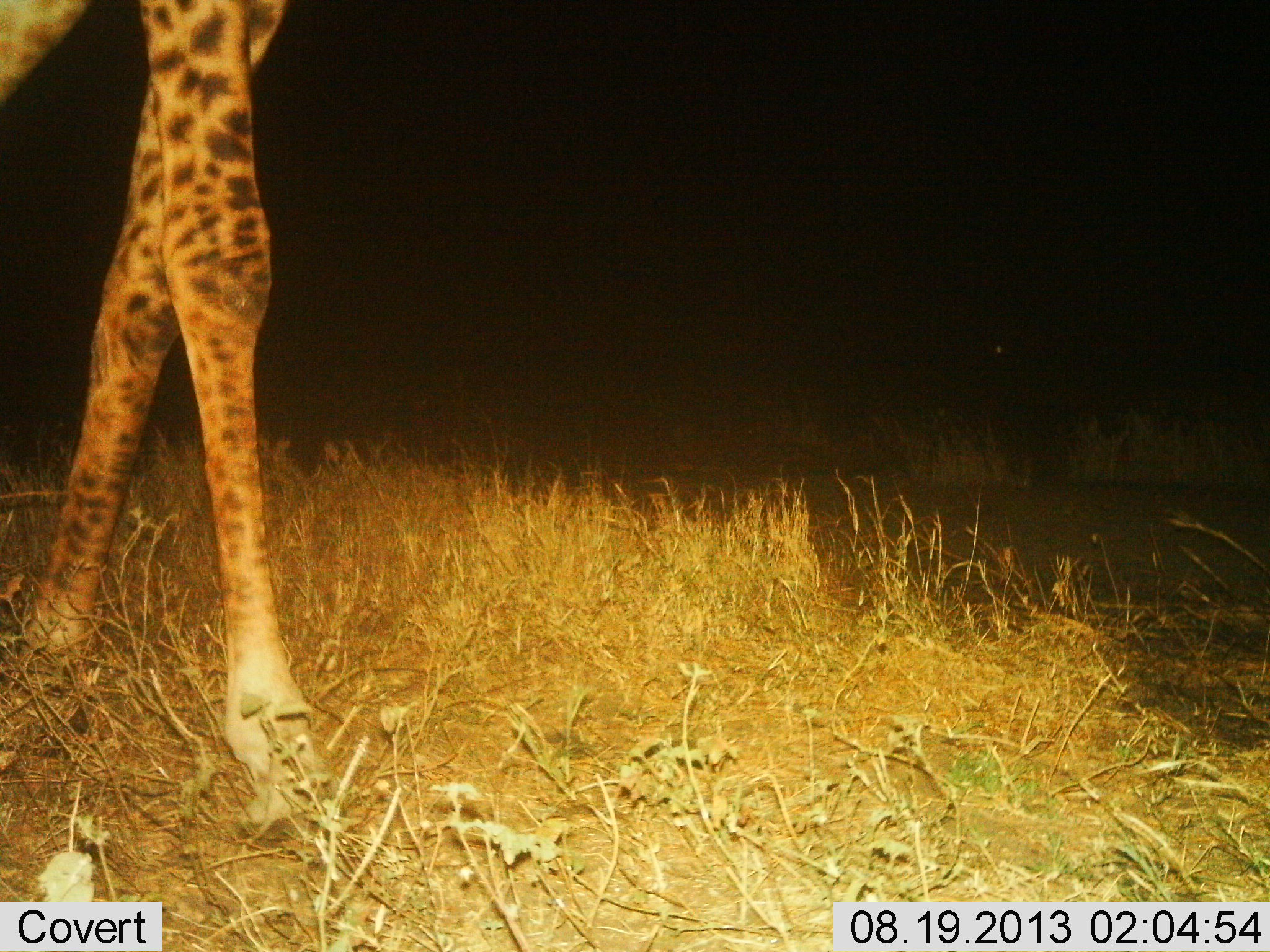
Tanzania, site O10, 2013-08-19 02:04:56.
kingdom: Animalia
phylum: Chordata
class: Mammalia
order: Artiodactyla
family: Giraffidae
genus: Giraffa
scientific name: Giraffa camelopardalis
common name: giraffe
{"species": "giraffe (Giraffa camelopardalis)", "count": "1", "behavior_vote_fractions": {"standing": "36%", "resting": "4%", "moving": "64%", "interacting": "0%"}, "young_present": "0%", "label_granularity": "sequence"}